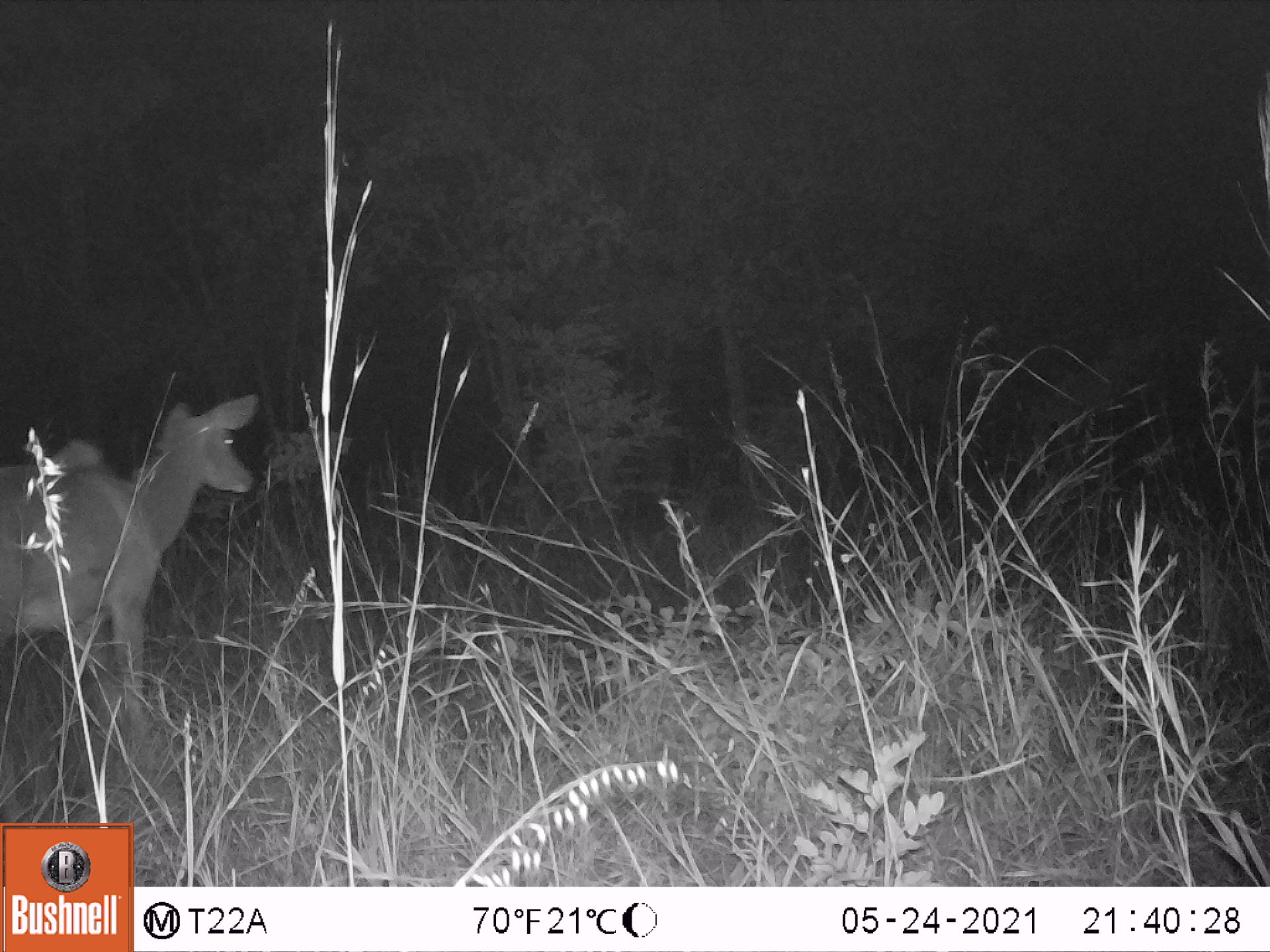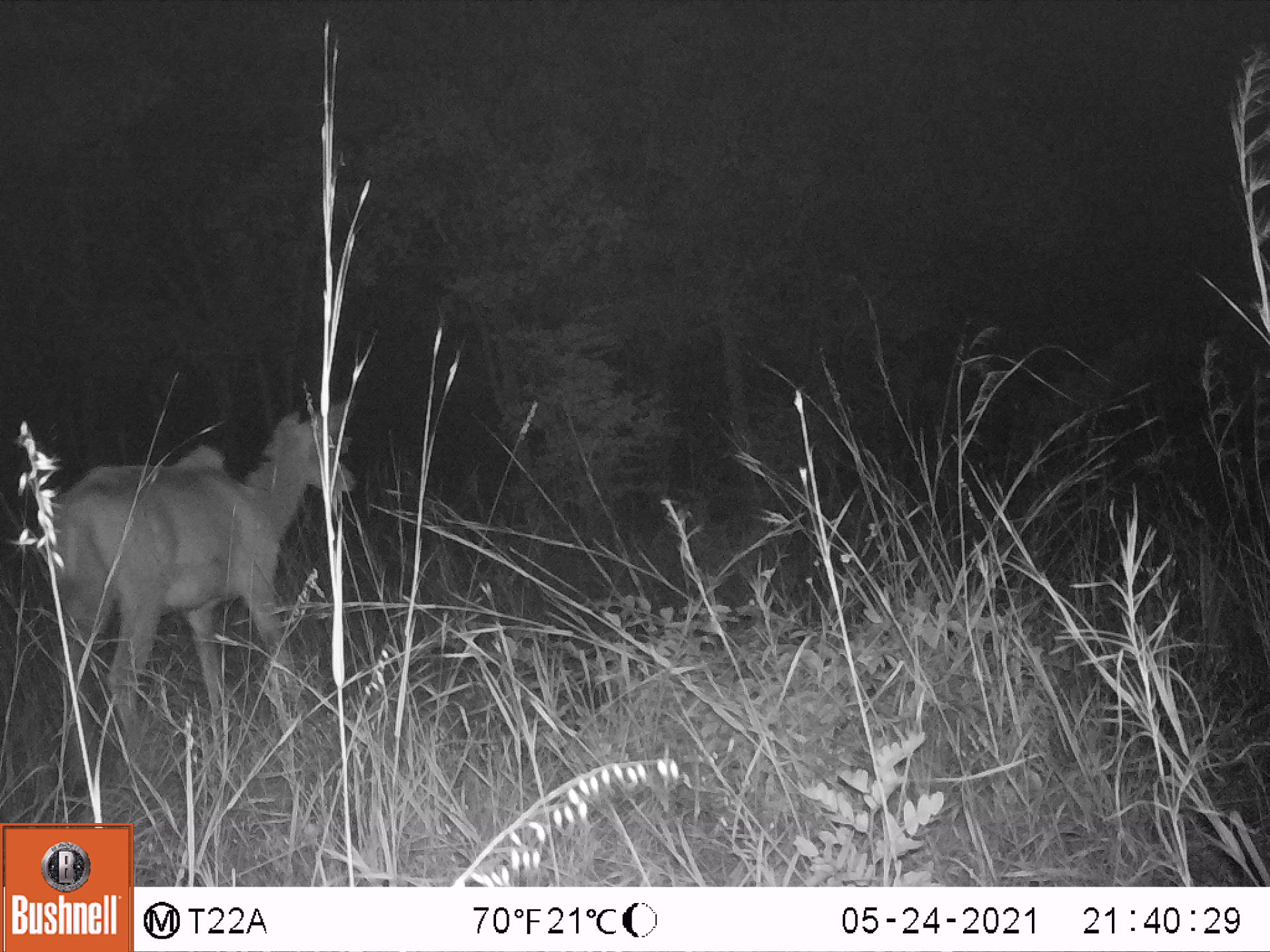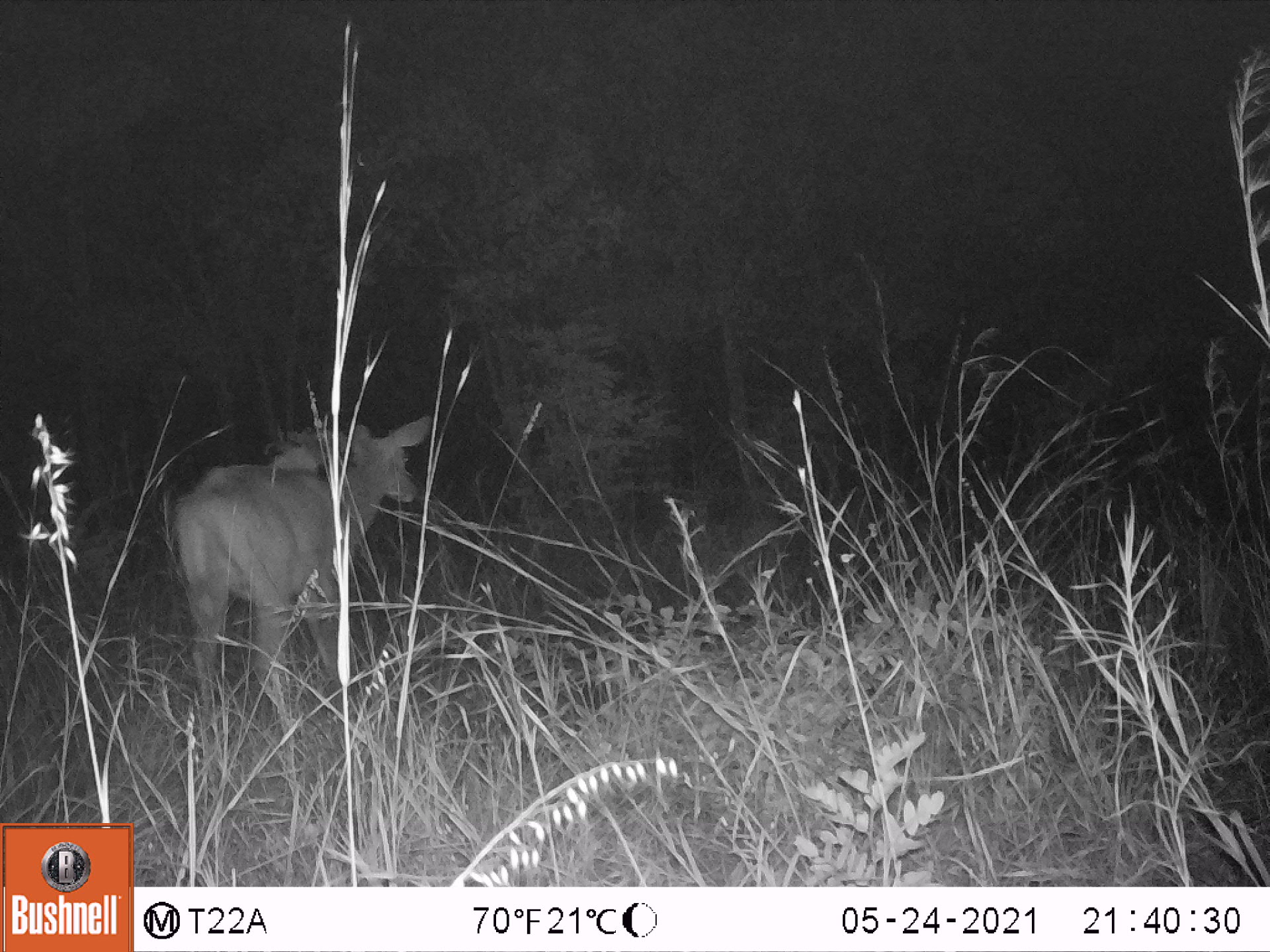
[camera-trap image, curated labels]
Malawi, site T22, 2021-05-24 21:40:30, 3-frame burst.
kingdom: Animalia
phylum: Chordata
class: Mammalia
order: Artiodactyla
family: Bovidae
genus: Tragelaphus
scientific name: Tragelaphus strepsiceros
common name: greater kudu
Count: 1.